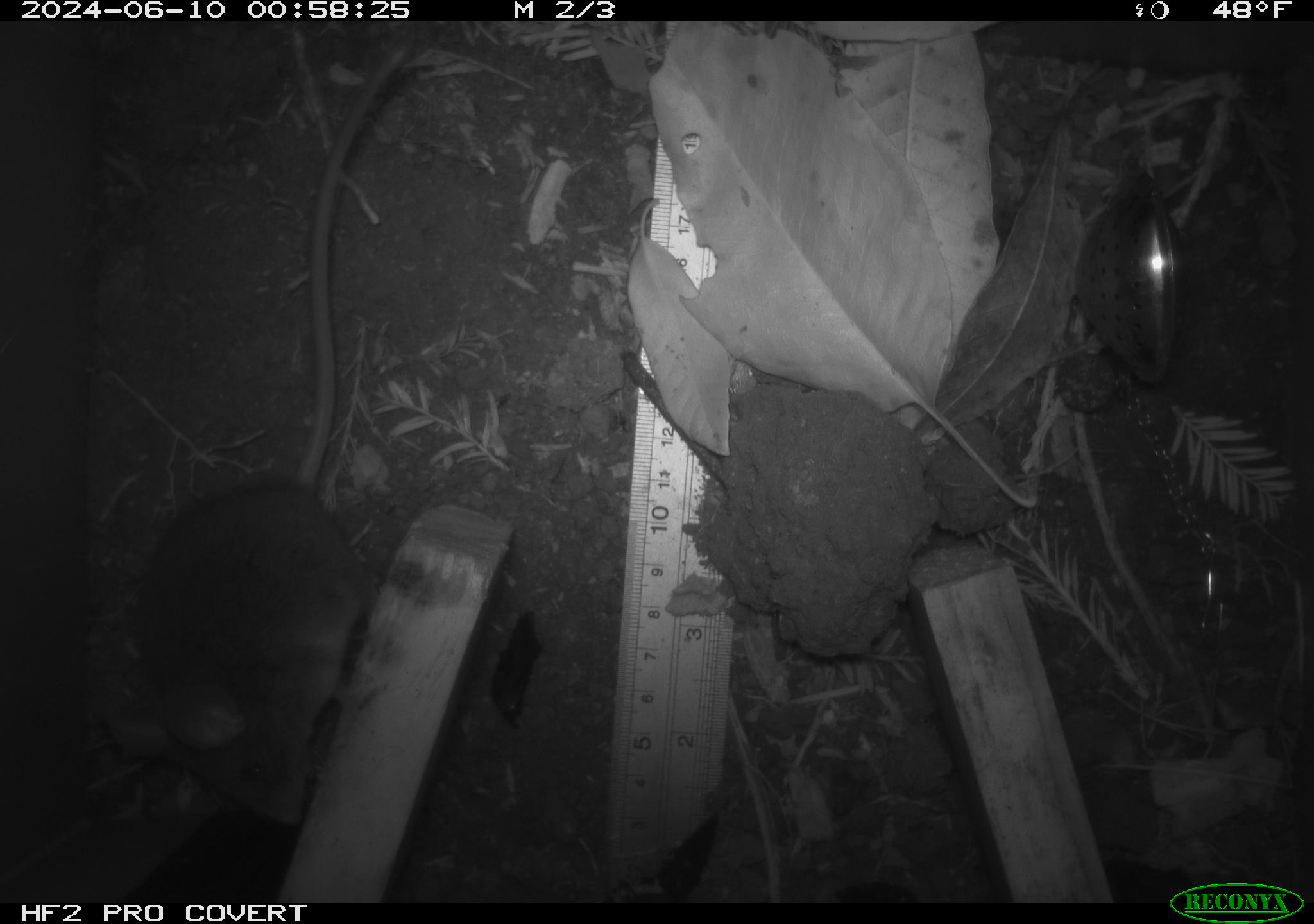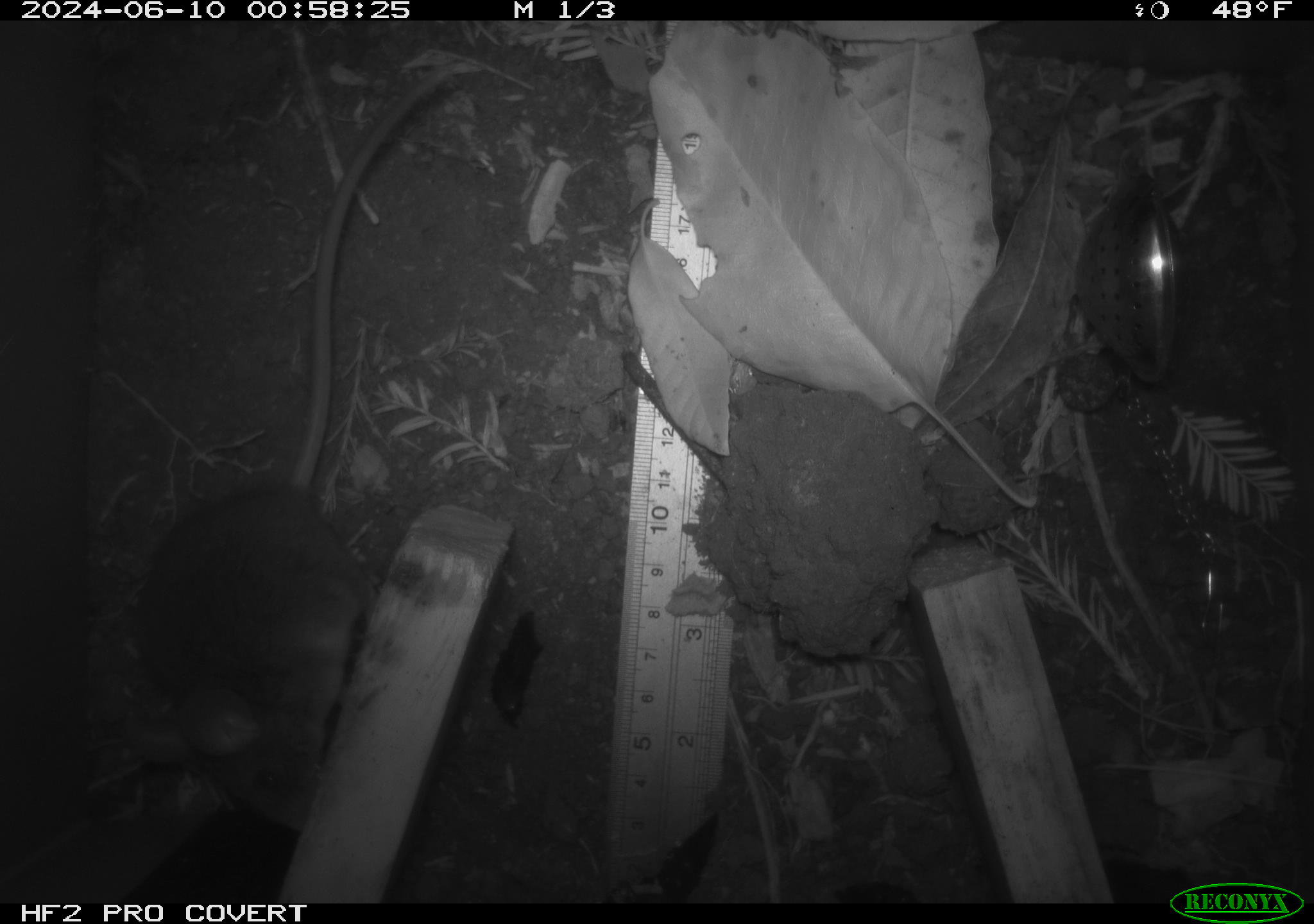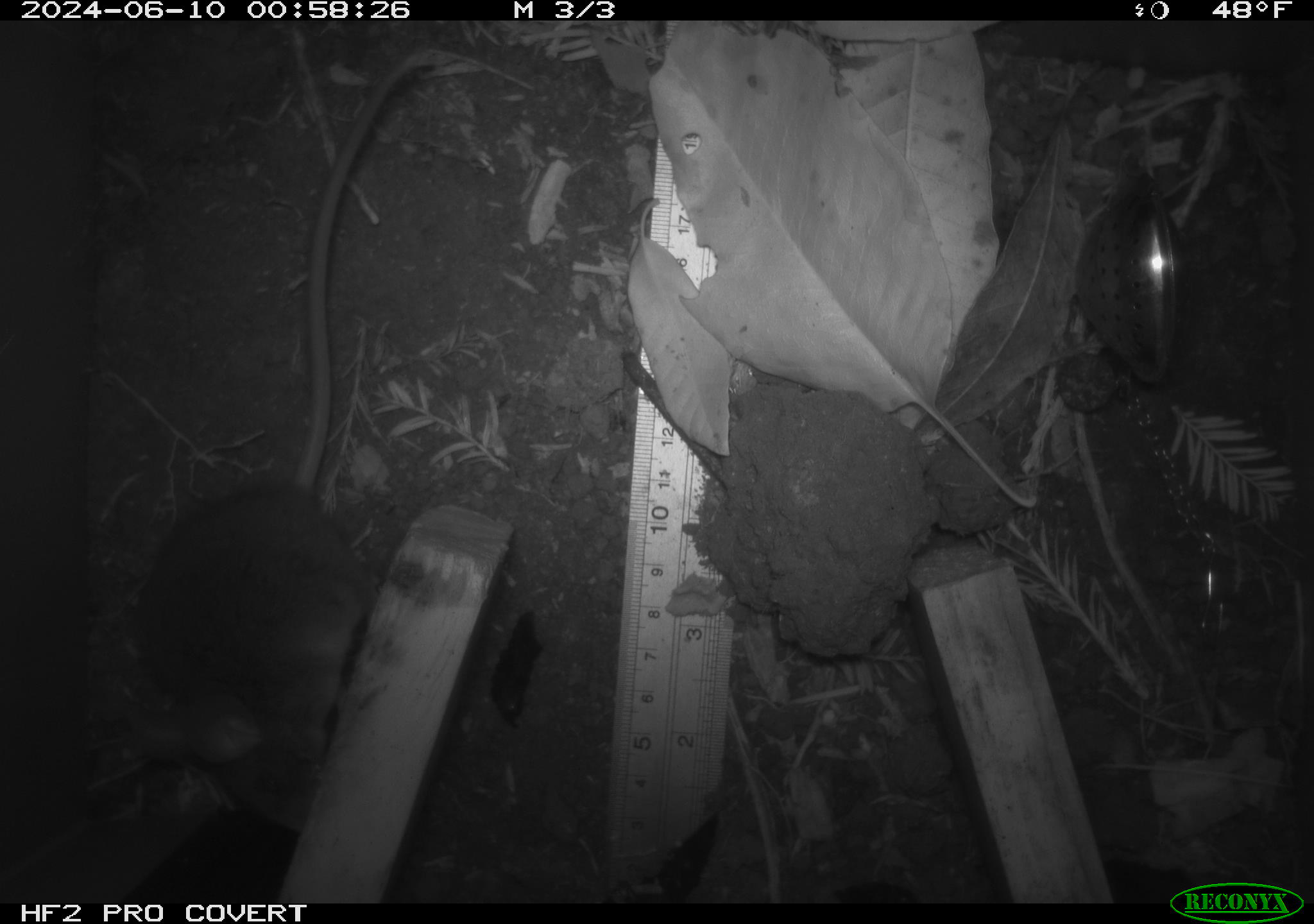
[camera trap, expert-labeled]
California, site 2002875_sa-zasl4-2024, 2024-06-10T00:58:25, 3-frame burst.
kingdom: Animalia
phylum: Chordata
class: Mammalia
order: Rodentia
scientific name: Rodentia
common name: rodent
Rodent (Rodentia).